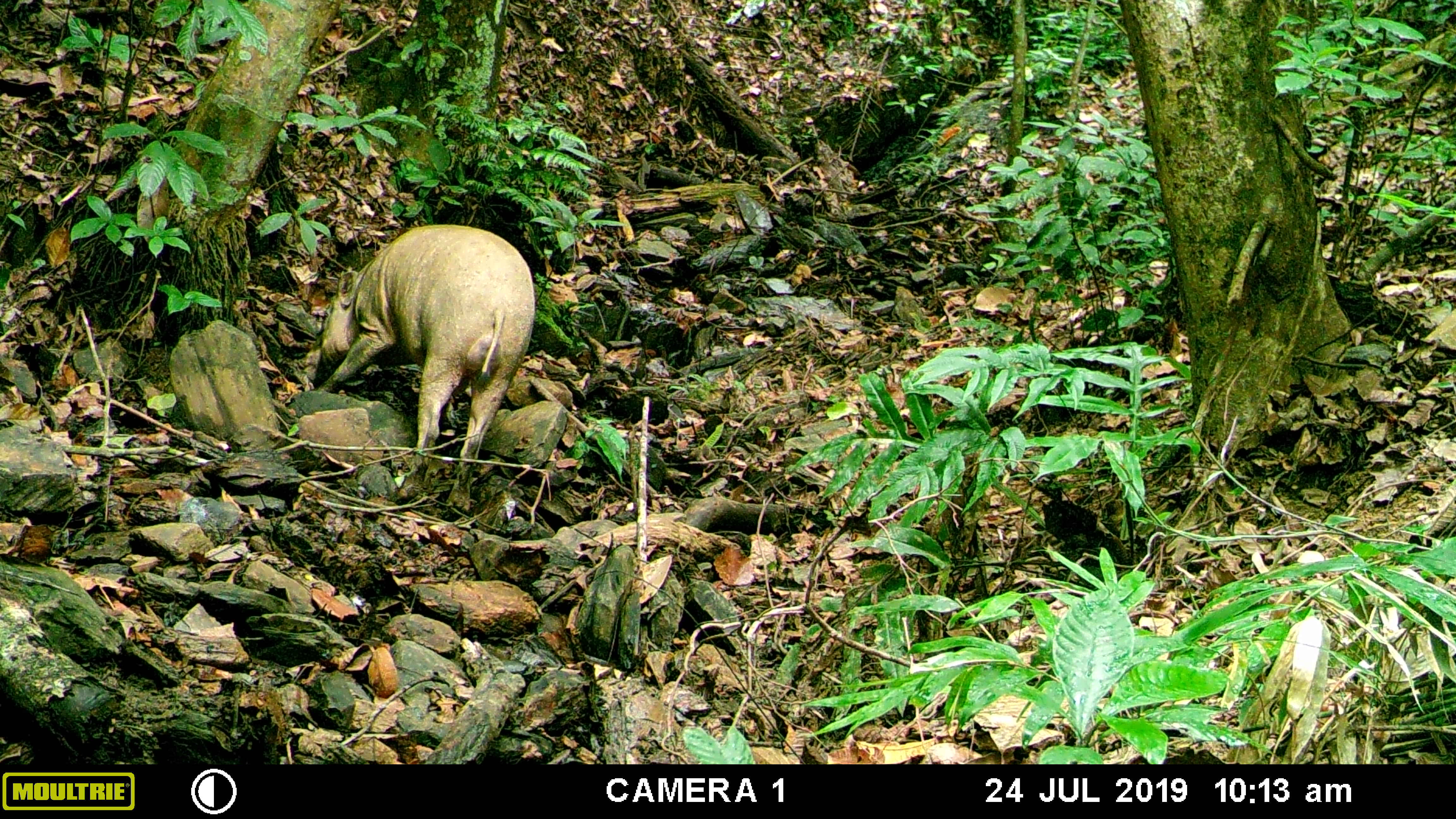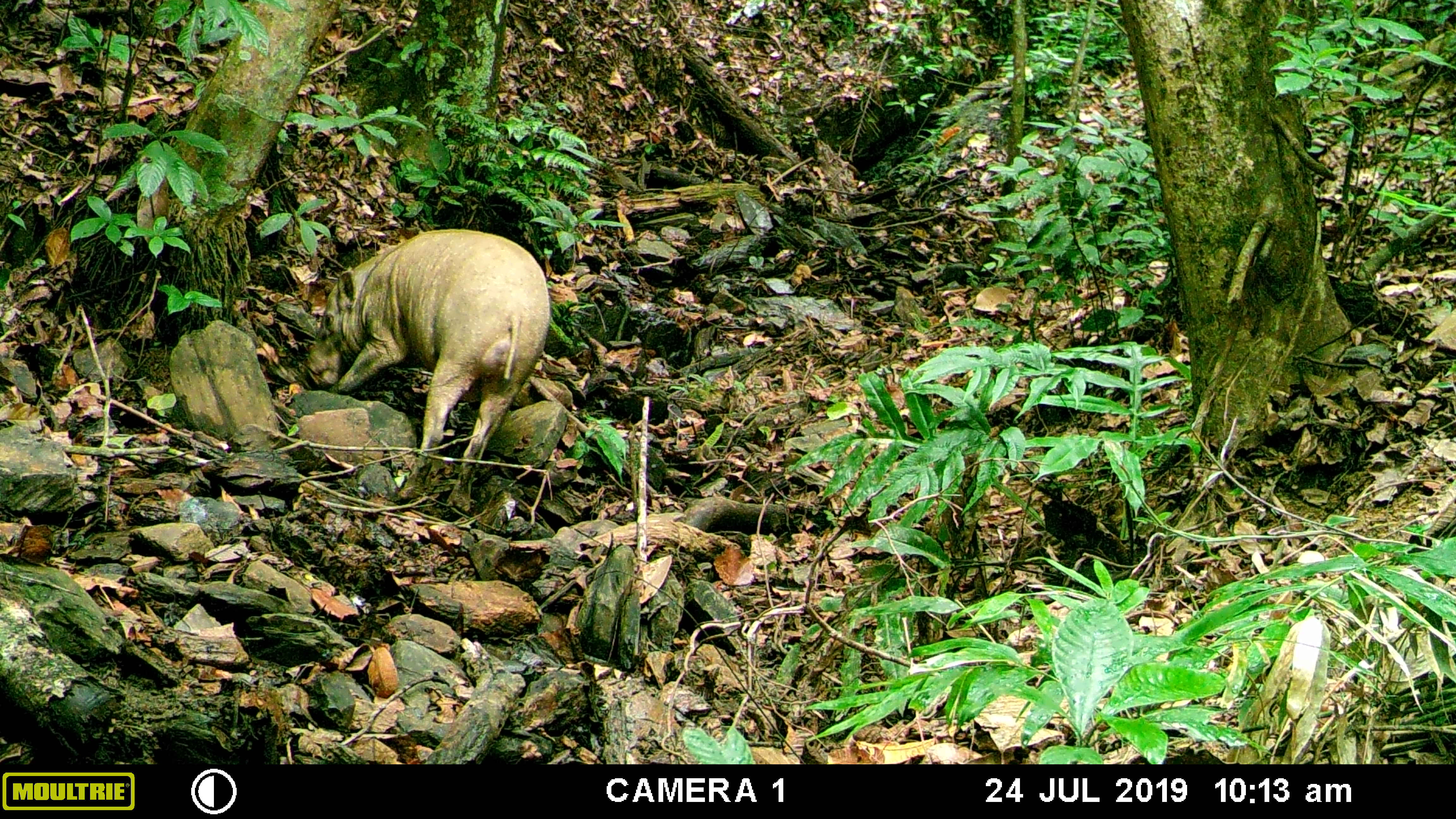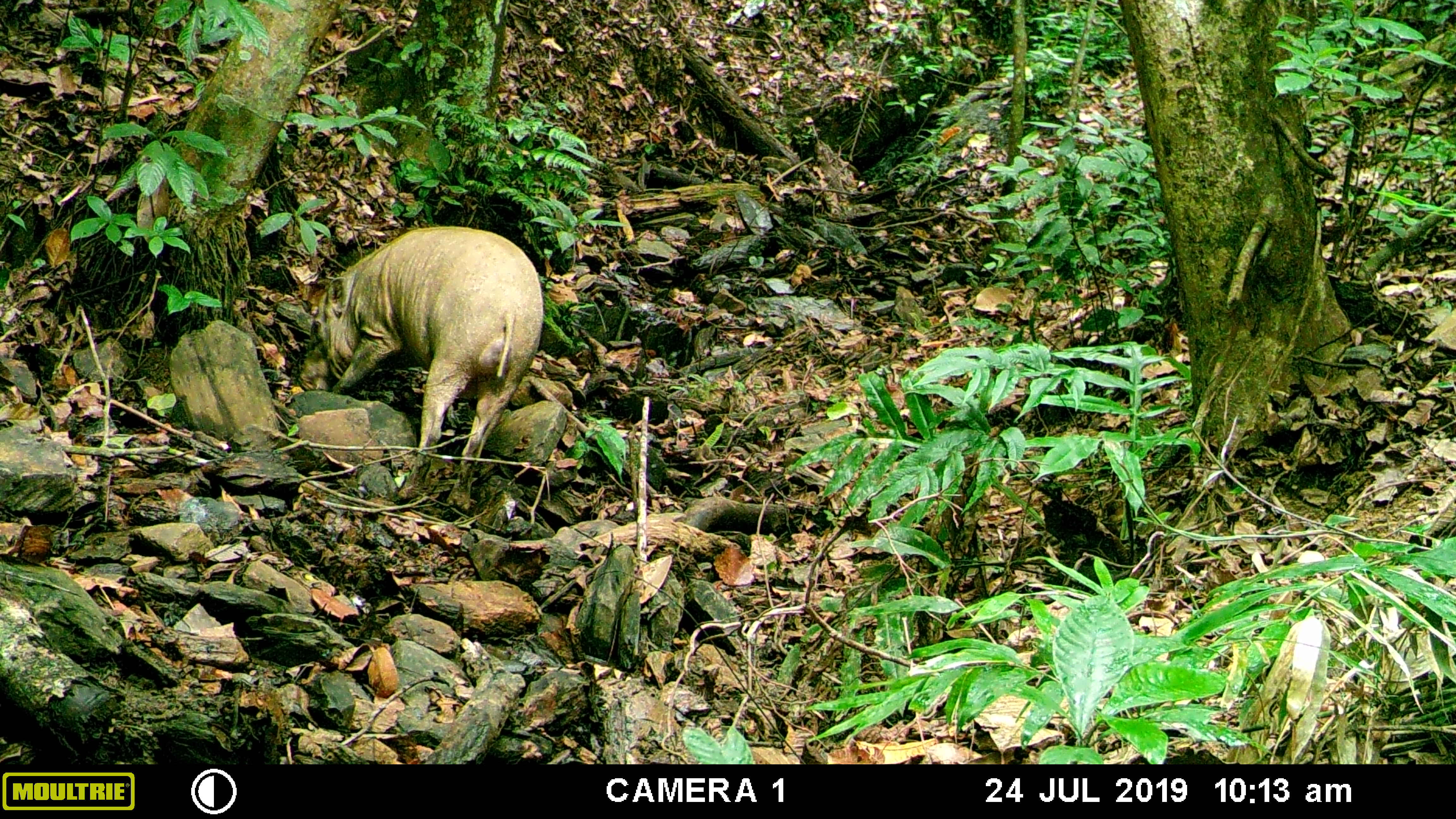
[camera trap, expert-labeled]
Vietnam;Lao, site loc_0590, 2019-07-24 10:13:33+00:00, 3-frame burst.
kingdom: Animalia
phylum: Chordata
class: Mammalia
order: Artiodactyla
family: Suidae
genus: Sus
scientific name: Sus scrofa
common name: eurasian wild pig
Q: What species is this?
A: Eurasian wild pig (Sus scrofa).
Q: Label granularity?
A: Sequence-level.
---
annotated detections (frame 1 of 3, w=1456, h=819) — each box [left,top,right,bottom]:
eurasian wild pig: [315,221,536,514]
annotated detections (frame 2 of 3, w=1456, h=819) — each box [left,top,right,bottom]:
eurasian wild pig: [304,227,550,512]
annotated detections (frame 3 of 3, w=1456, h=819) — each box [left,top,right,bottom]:
eurasian wild pig: [300,222,545,512]